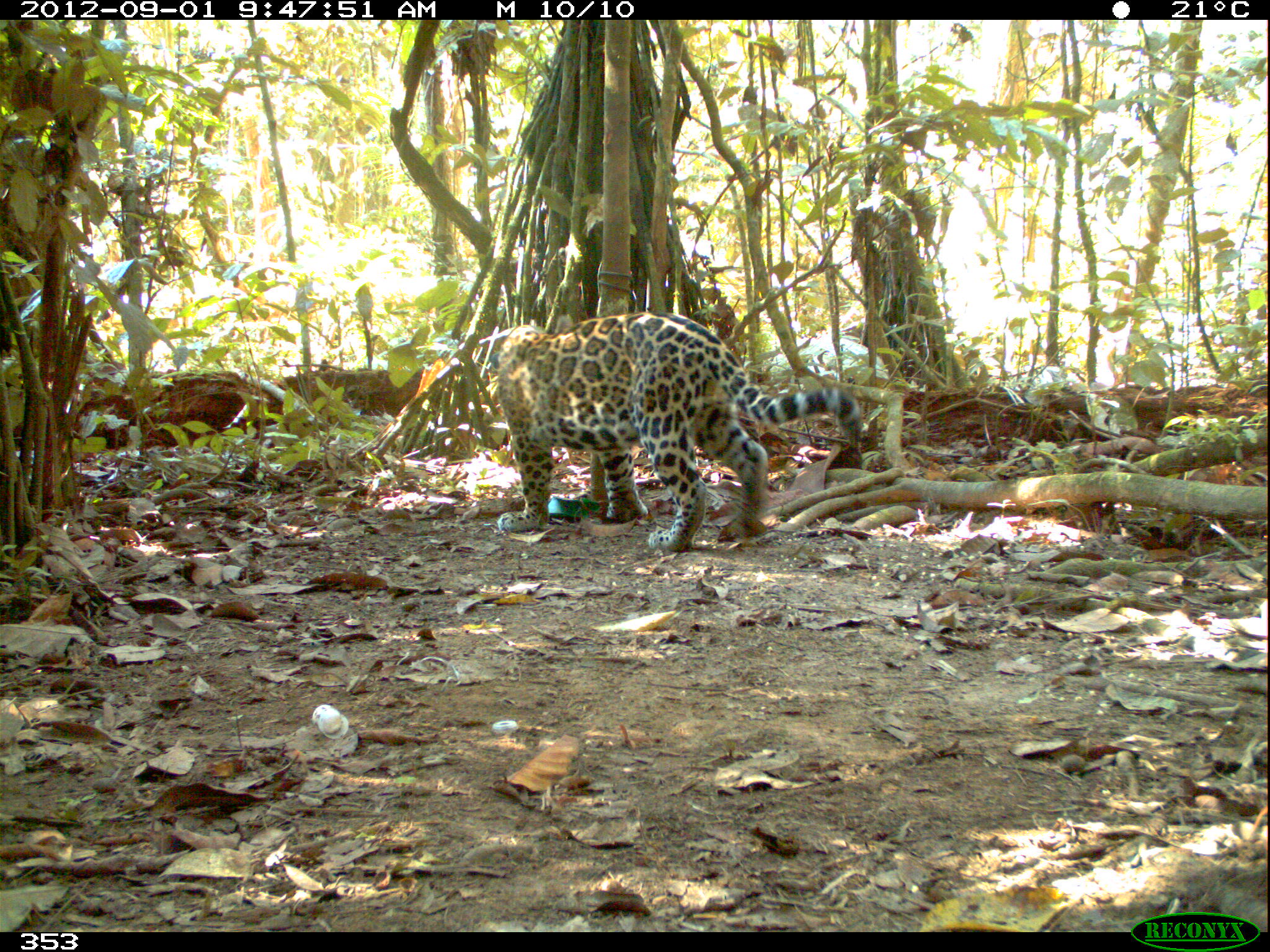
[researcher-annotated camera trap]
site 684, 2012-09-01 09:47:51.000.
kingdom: Animalia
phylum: Chordata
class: Mammalia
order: Carnivora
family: Felidae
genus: Panthera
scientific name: Panthera onca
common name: jaguar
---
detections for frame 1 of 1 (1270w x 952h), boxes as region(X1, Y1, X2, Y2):
panthera onca: region(488, 312, 863, 550)